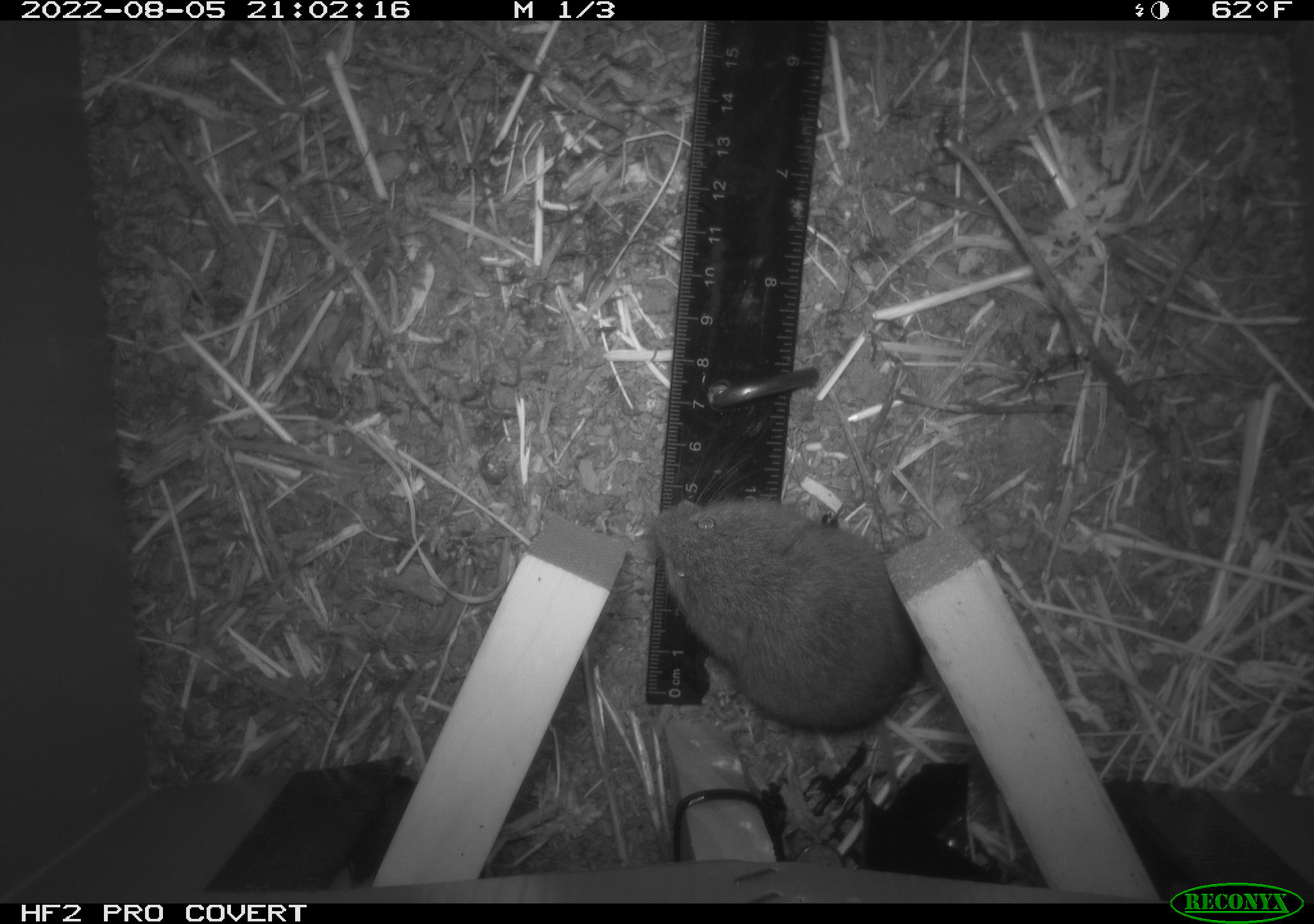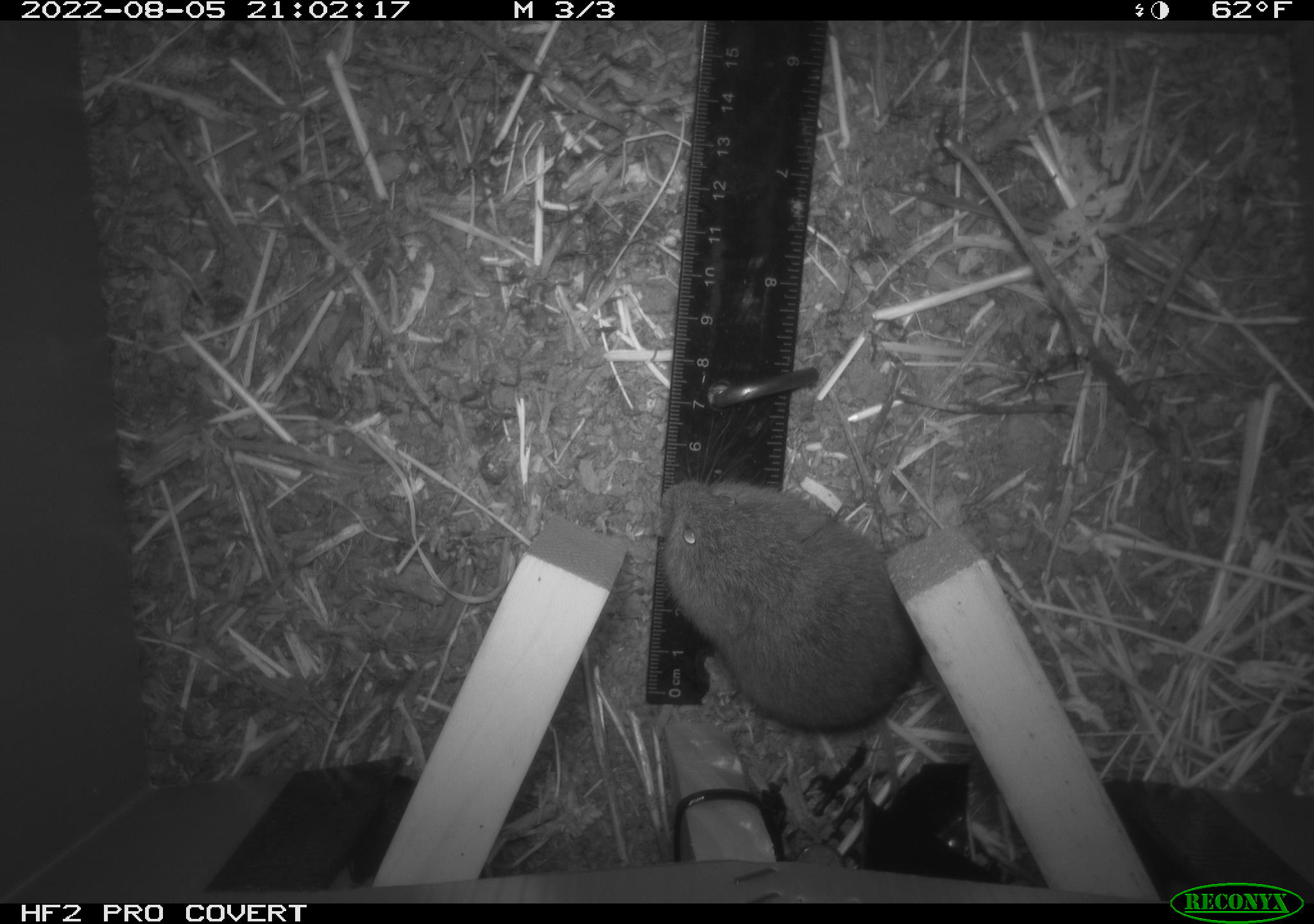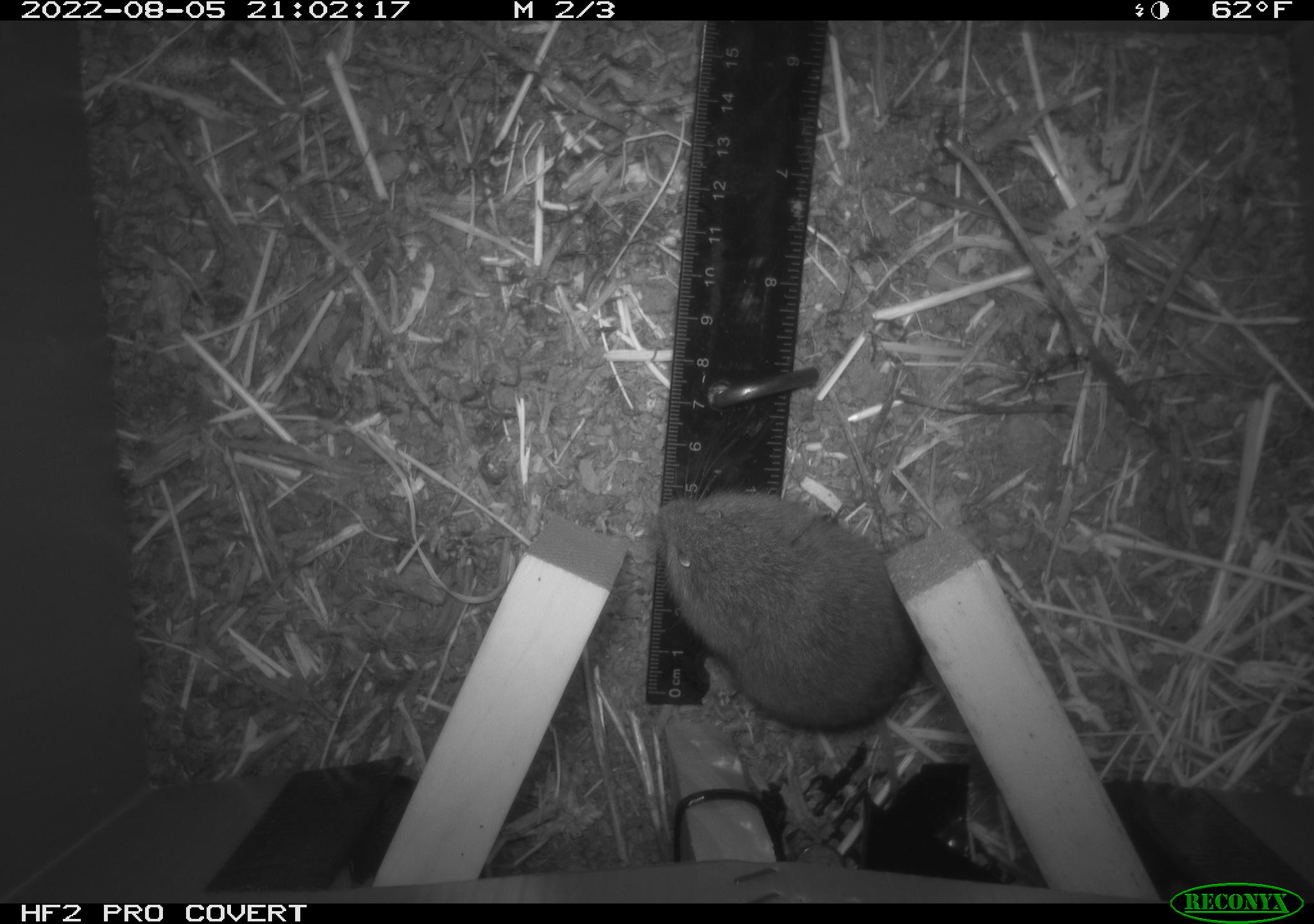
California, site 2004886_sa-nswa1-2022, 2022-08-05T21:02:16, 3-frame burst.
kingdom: Animalia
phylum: Chordata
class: Mammalia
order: Rodentia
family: Cricetidae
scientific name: Cricetidae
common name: hamsters, voles, lemmings, and allies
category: cricetidae family